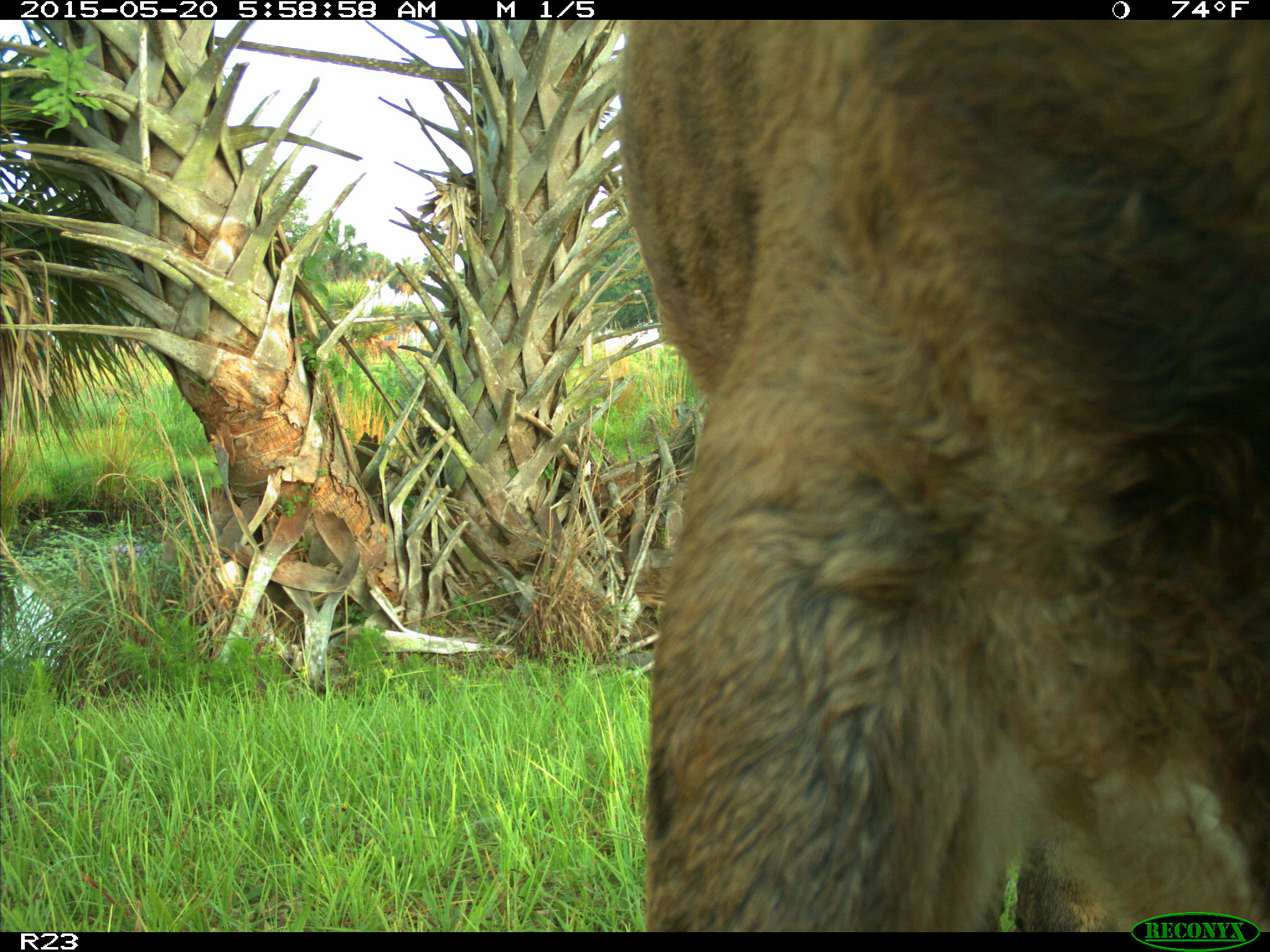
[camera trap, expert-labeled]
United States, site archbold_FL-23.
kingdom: Animalia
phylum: Chordata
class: Mammalia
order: Artiodactyla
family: Bovidae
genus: Bos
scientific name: Bos taurus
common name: domestic cow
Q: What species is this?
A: Bos taurus (domestic cow).